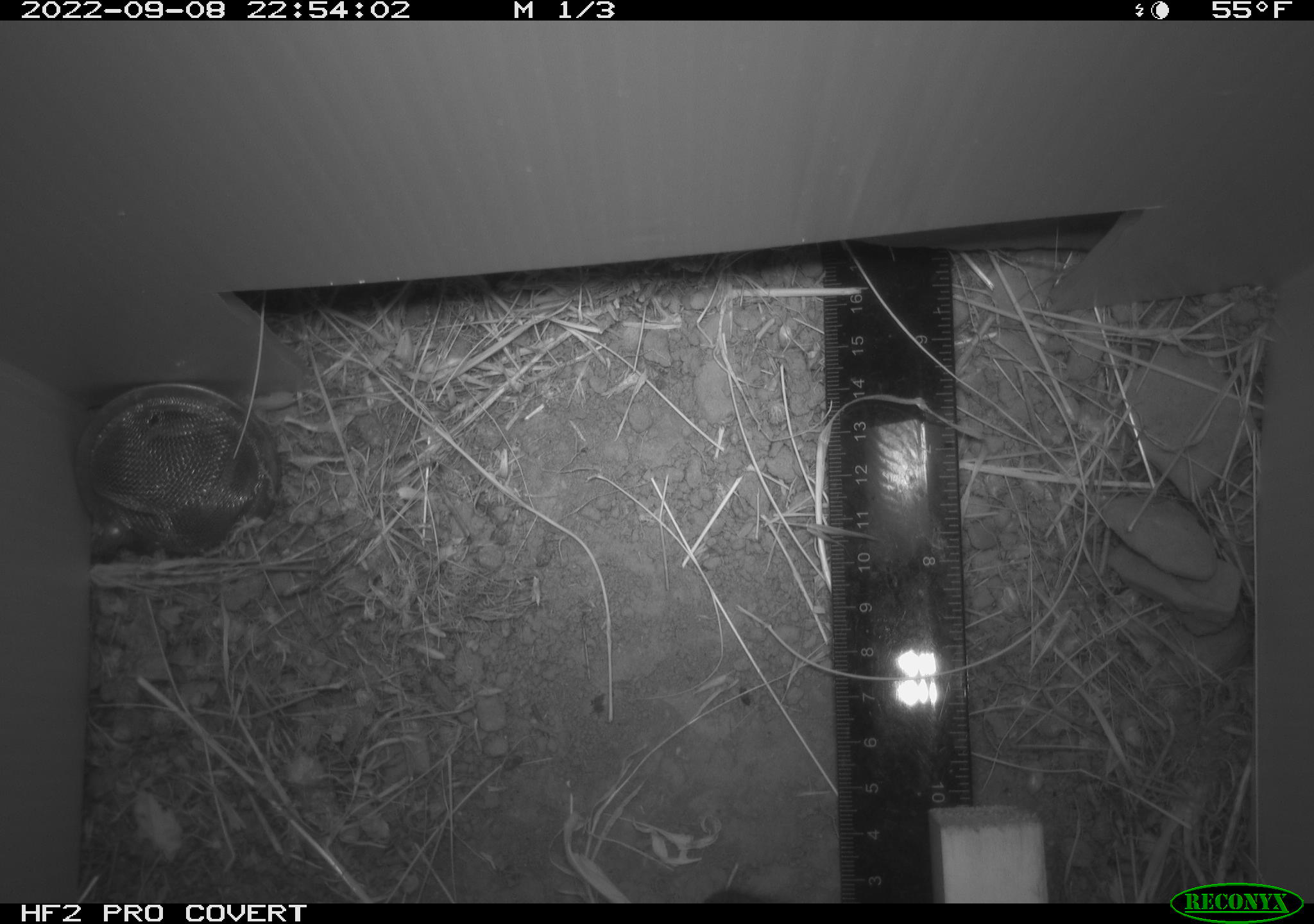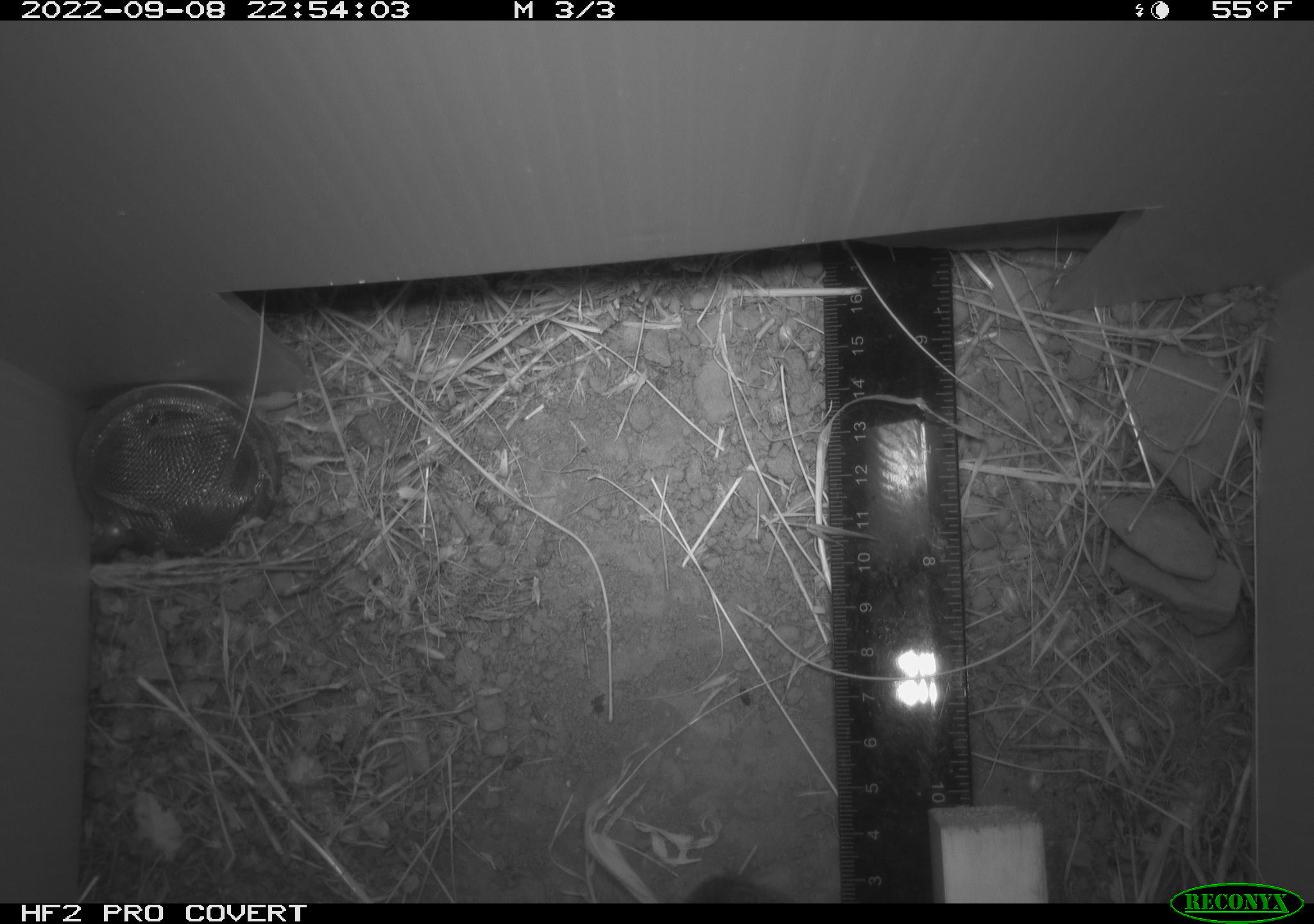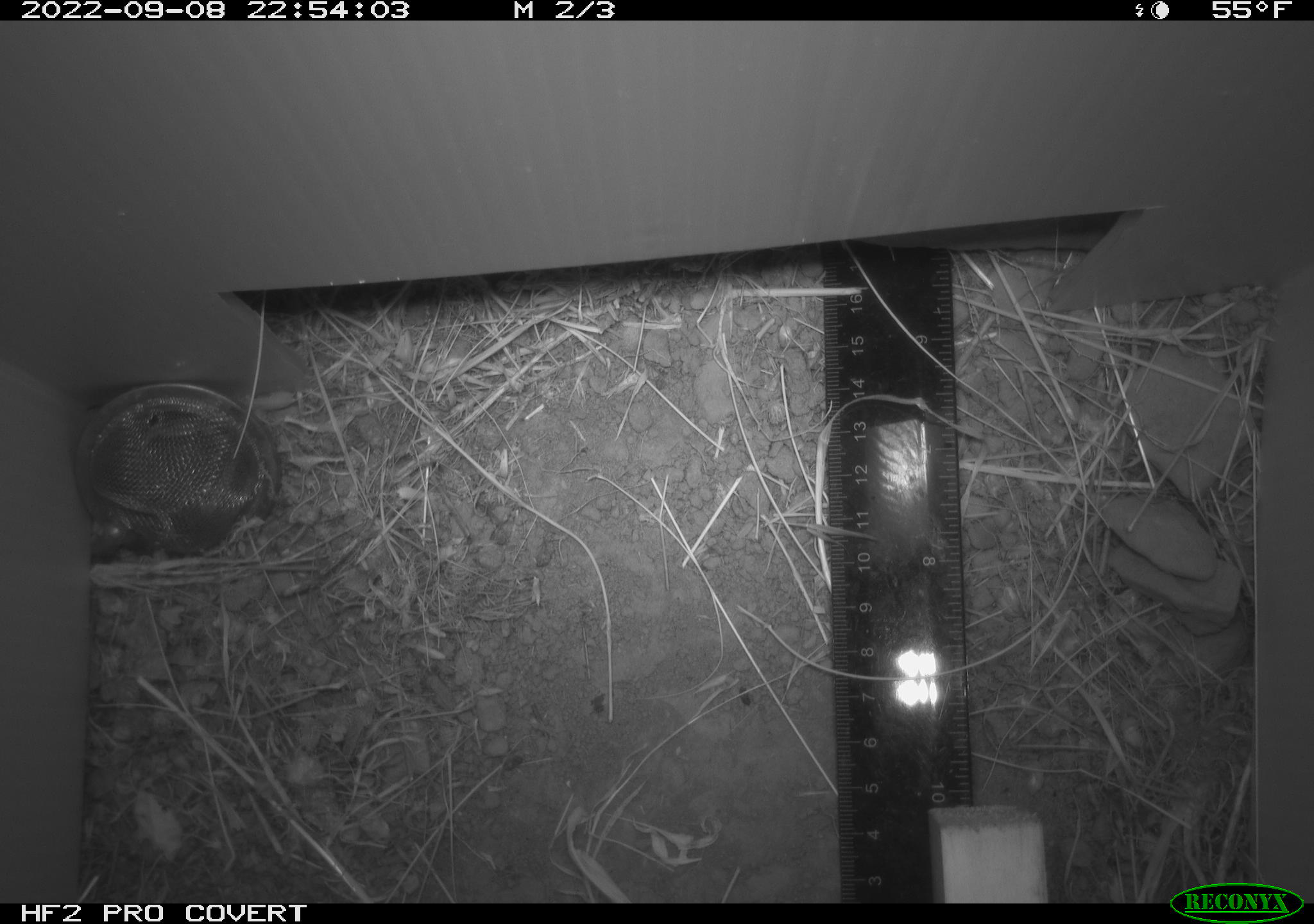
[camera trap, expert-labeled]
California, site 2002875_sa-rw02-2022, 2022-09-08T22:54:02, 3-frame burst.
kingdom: Animalia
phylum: Chordata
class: Mammalia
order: Rodentia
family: Cricetidae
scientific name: Arvicolinae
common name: voles, lemmings, and muskrats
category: arvicolinae subfamily